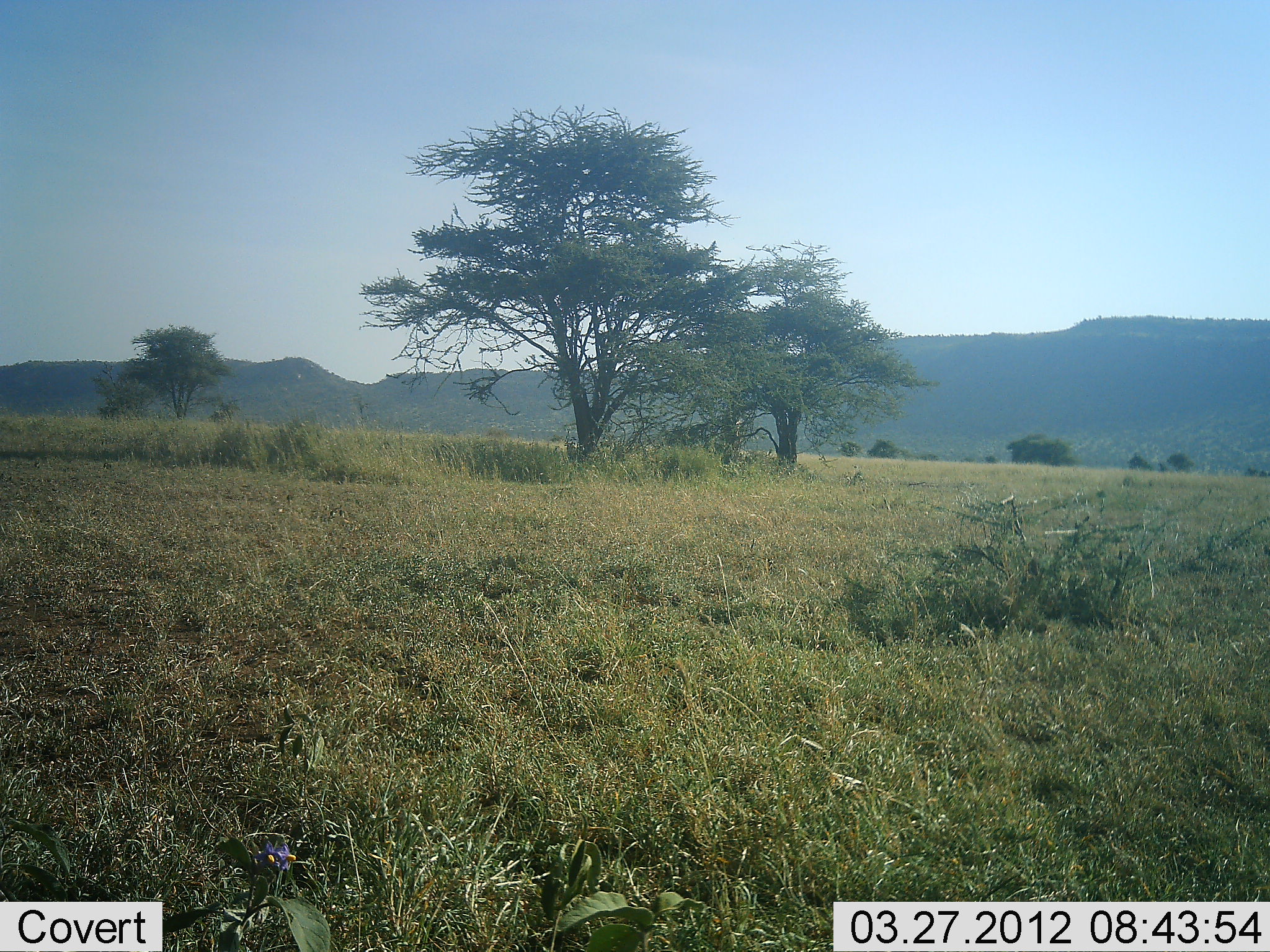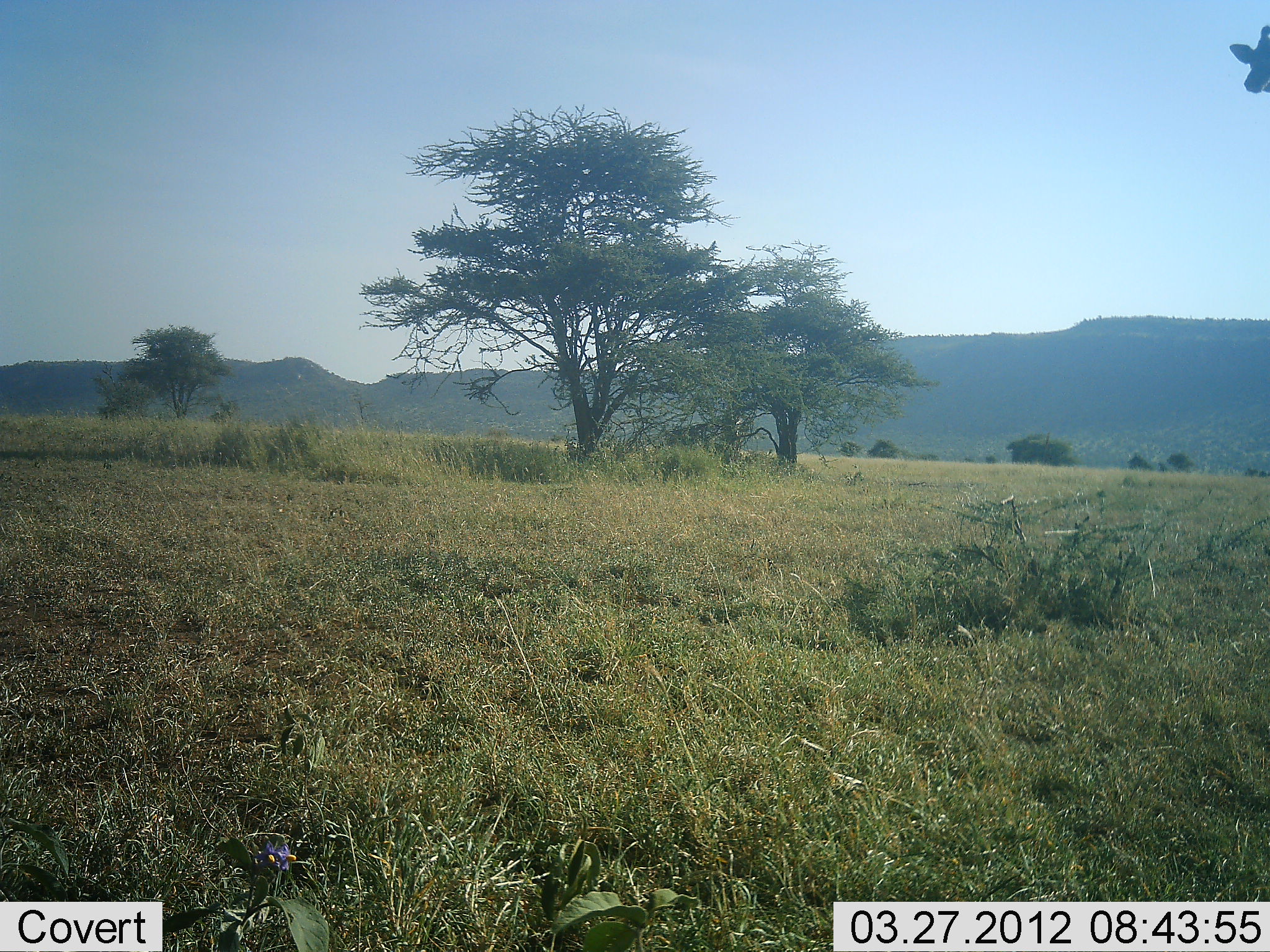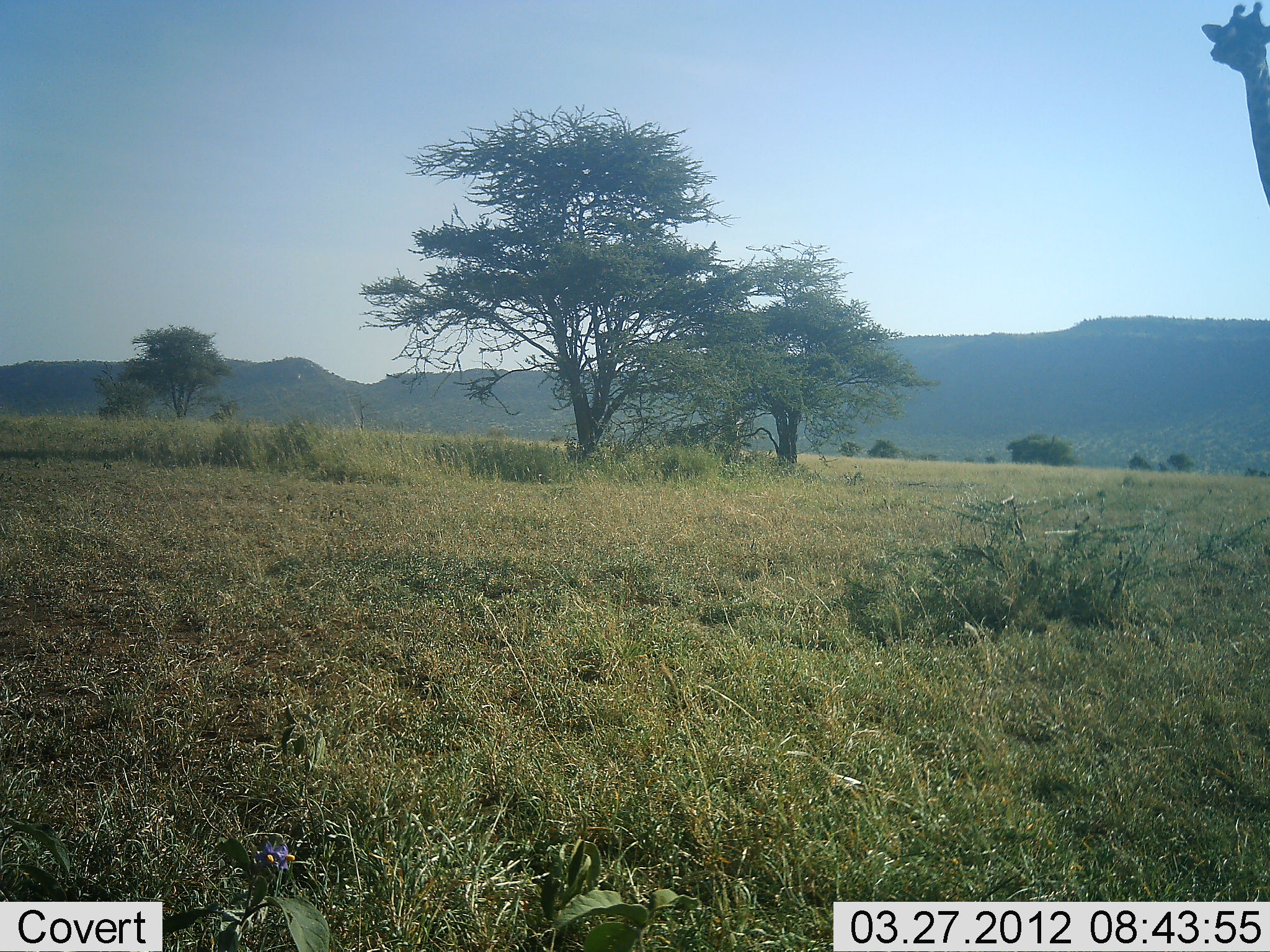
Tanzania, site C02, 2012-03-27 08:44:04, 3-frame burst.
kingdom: Animalia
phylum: Chordata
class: Mammalia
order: Artiodactyla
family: Giraffidae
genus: Giraffa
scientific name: Giraffa camelopardalis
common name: giraffe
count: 1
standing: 12%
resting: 0%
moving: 88%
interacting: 0%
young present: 0%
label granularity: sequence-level